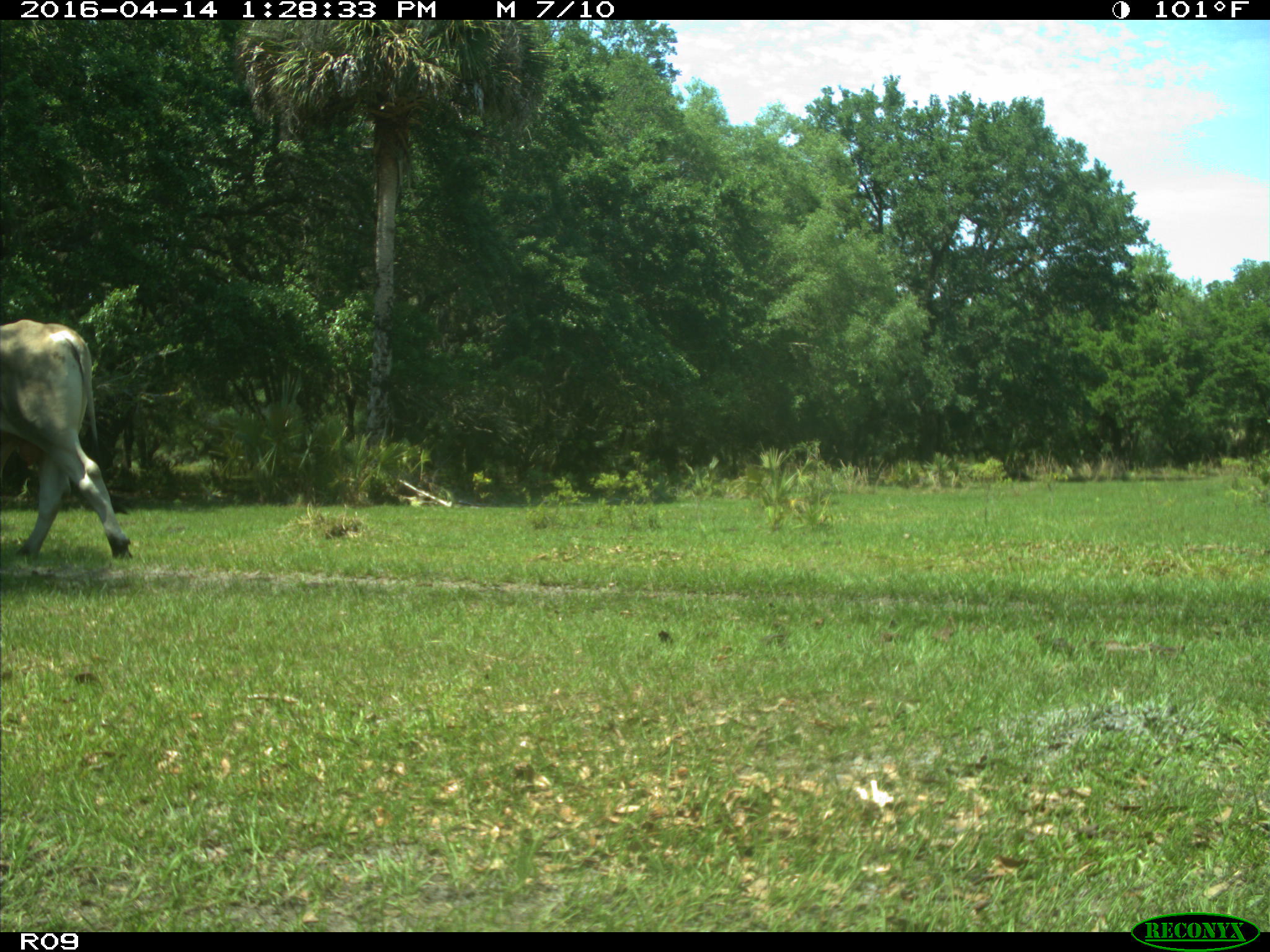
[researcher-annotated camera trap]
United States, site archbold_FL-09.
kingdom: Animalia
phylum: Chordata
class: Mammalia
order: Artiodactyla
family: Bovidae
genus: Bos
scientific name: Bos taurus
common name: domestic cow